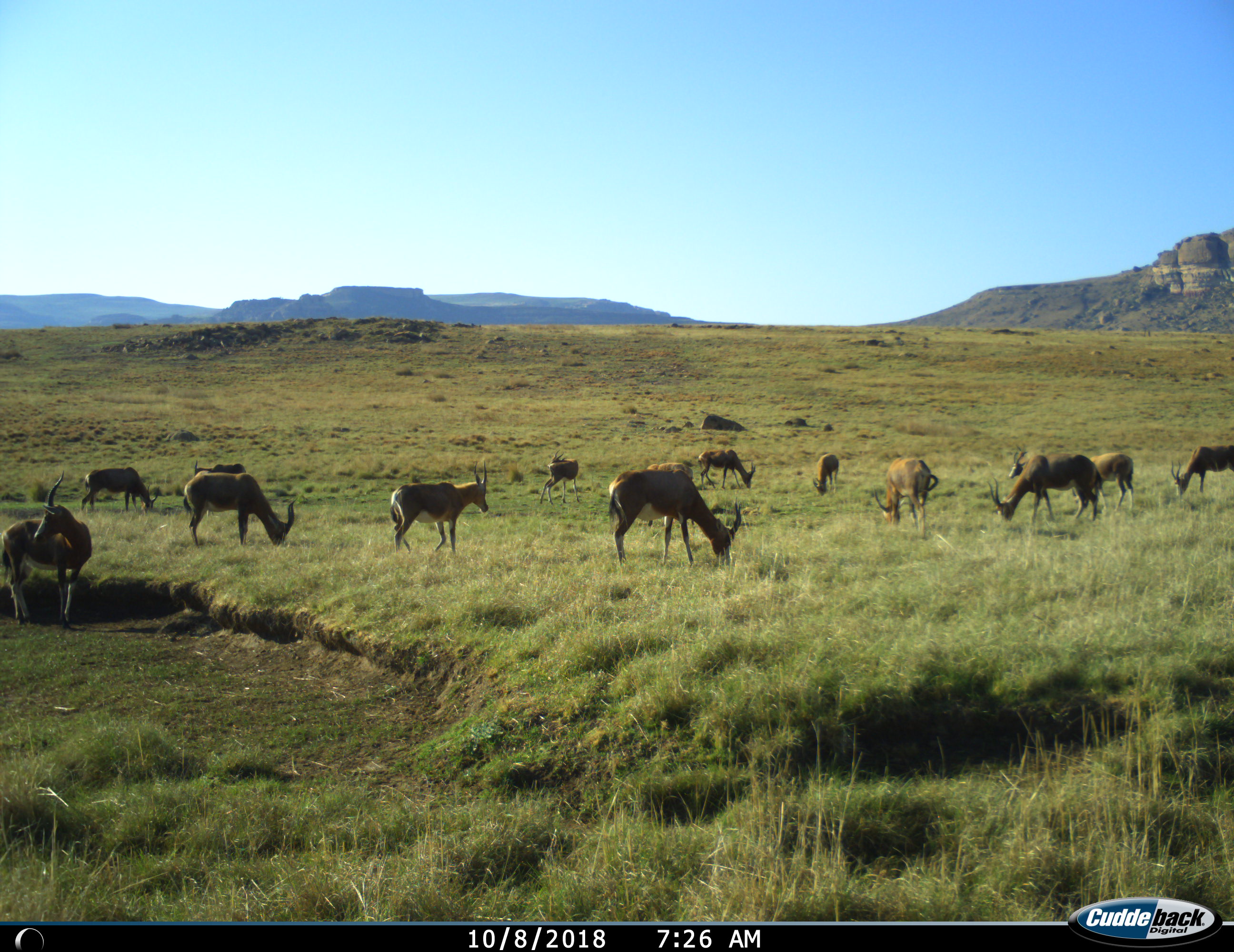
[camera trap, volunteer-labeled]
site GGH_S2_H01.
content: unidentified animal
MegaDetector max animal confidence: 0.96